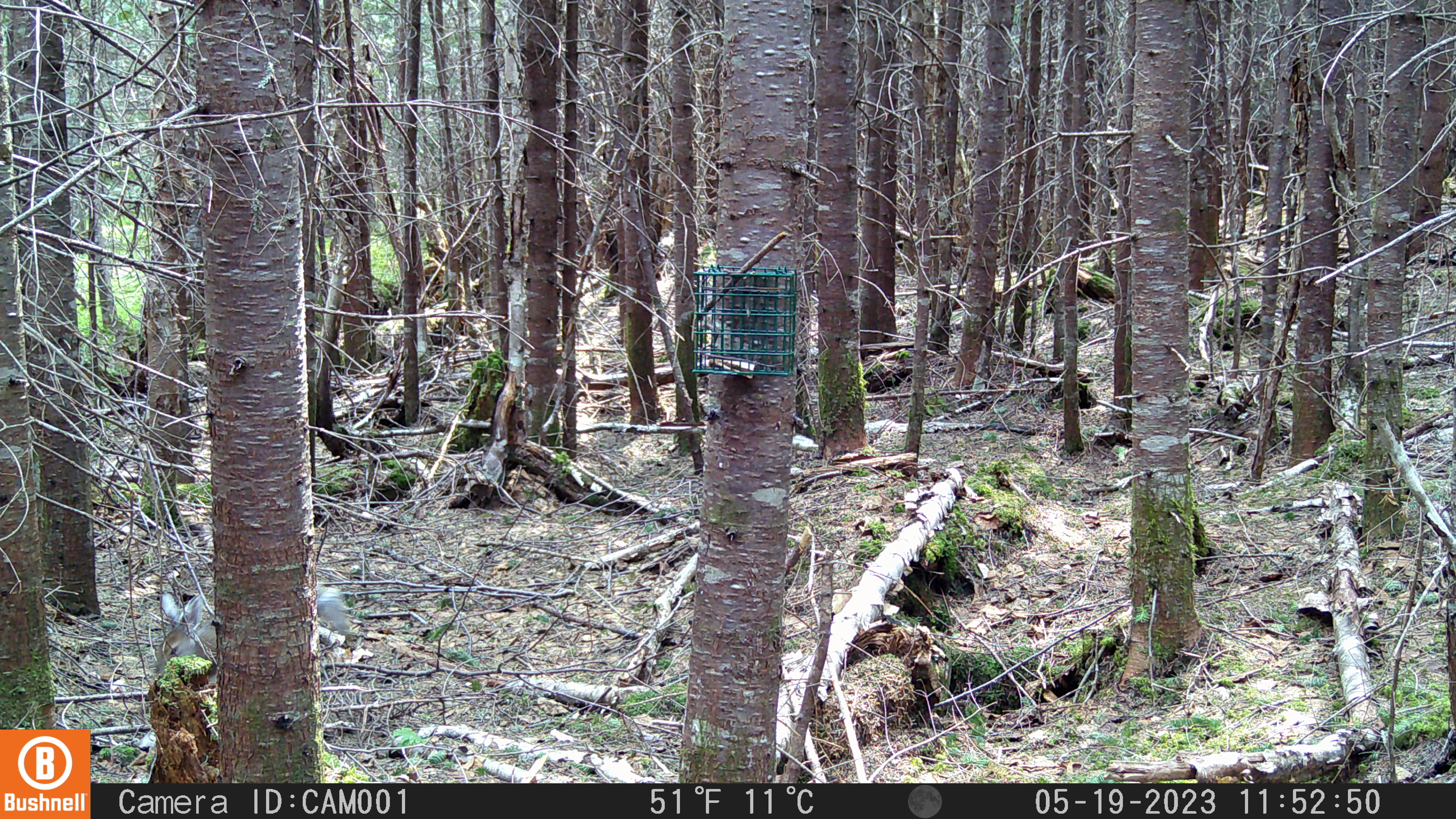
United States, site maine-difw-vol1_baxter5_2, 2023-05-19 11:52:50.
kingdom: Animalia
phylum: Chordata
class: Mammalia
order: Lagomorpha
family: Leporidae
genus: Lepus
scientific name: Lepus americanus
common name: snowshoe hare